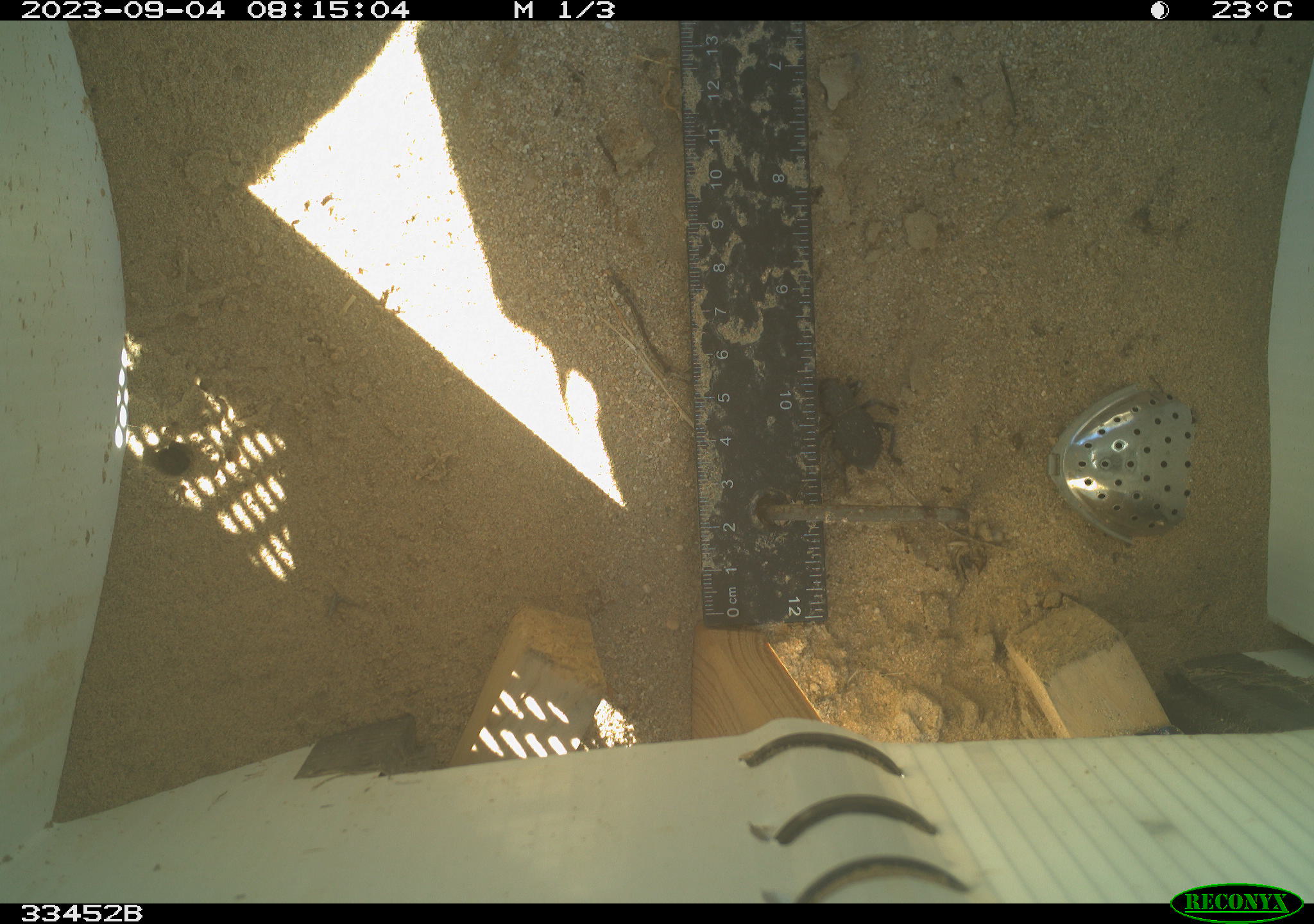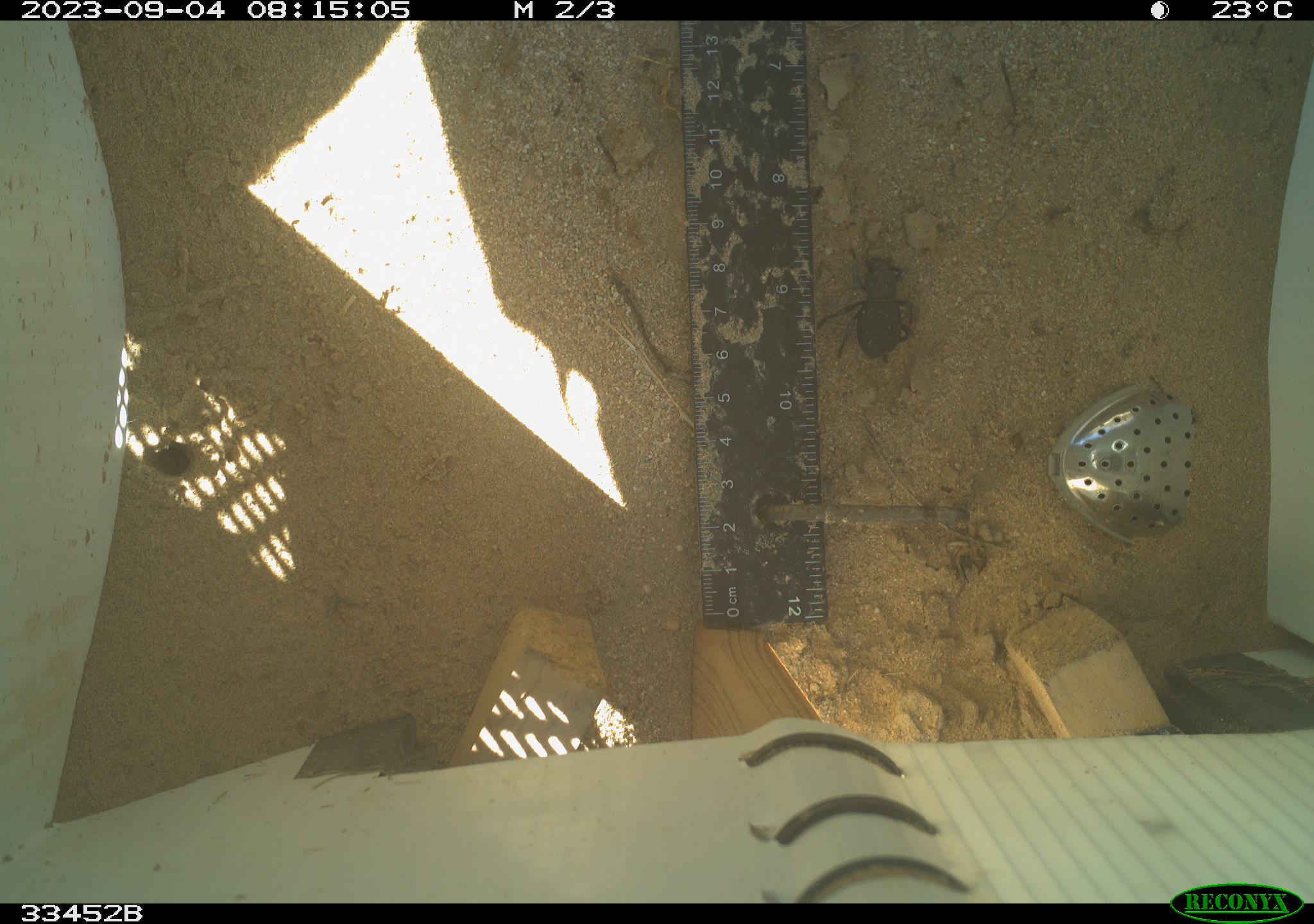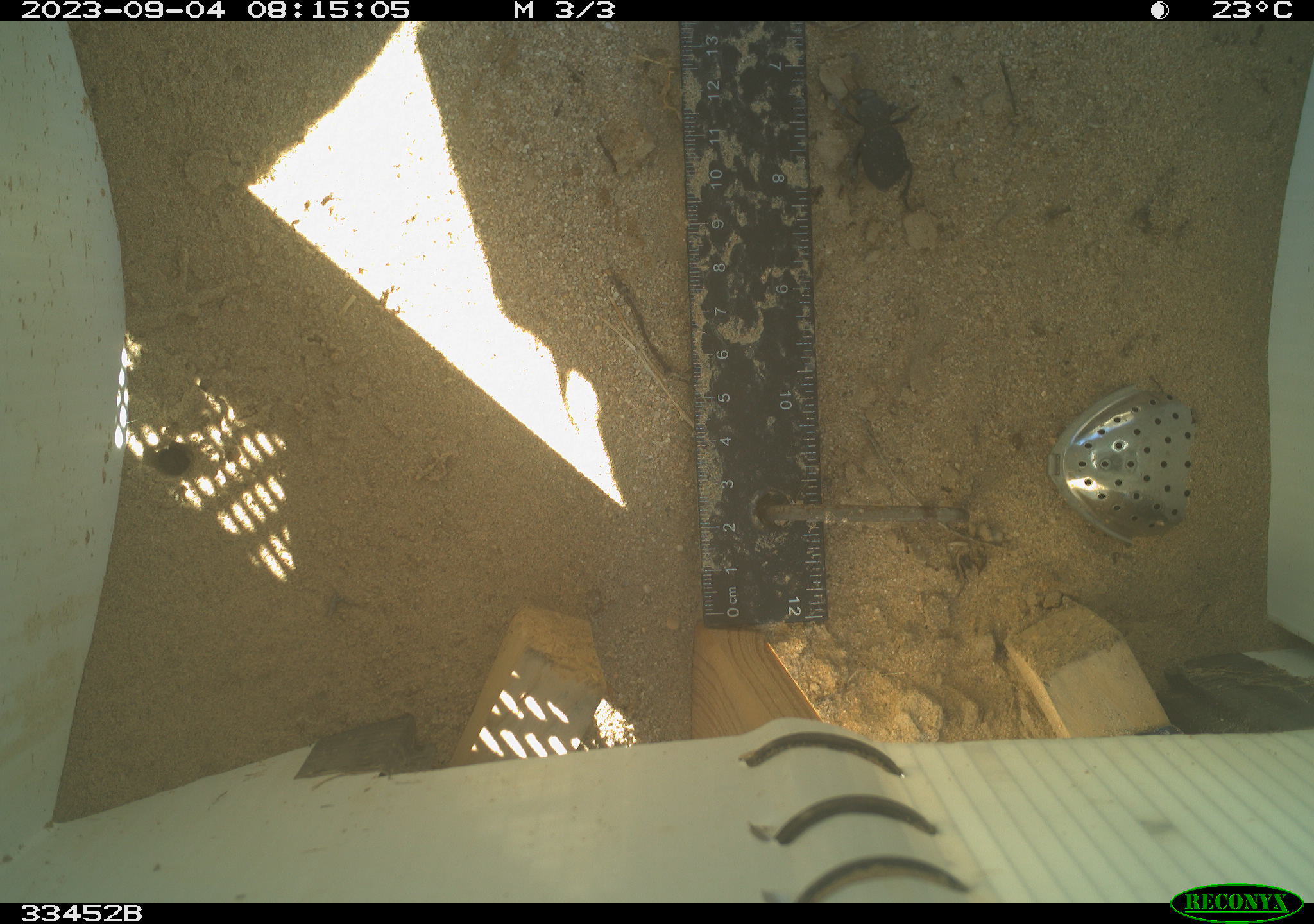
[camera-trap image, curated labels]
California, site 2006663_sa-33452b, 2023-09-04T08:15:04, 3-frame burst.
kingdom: Animalia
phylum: Arthropoda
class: Insecta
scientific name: Insecta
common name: insect